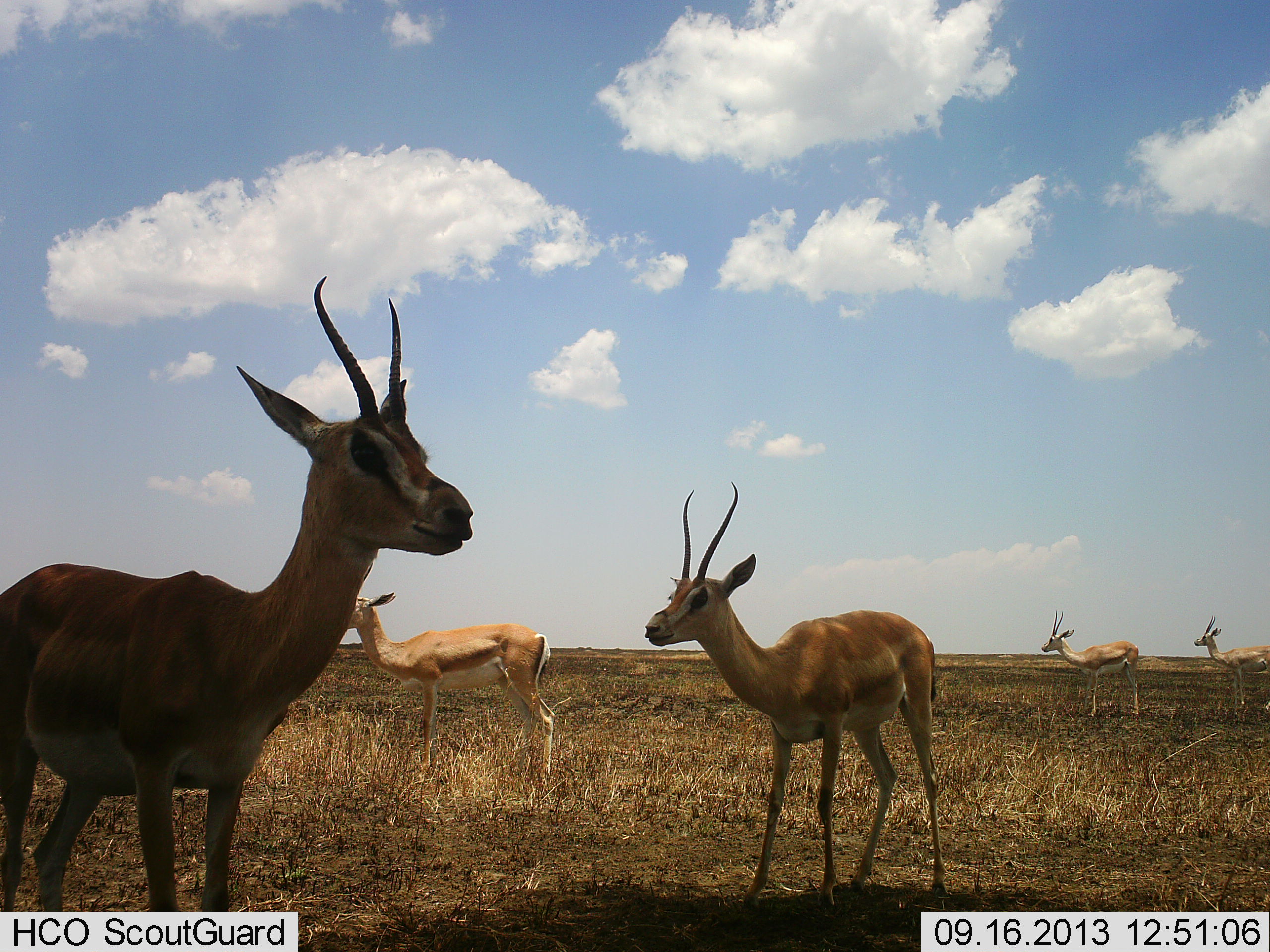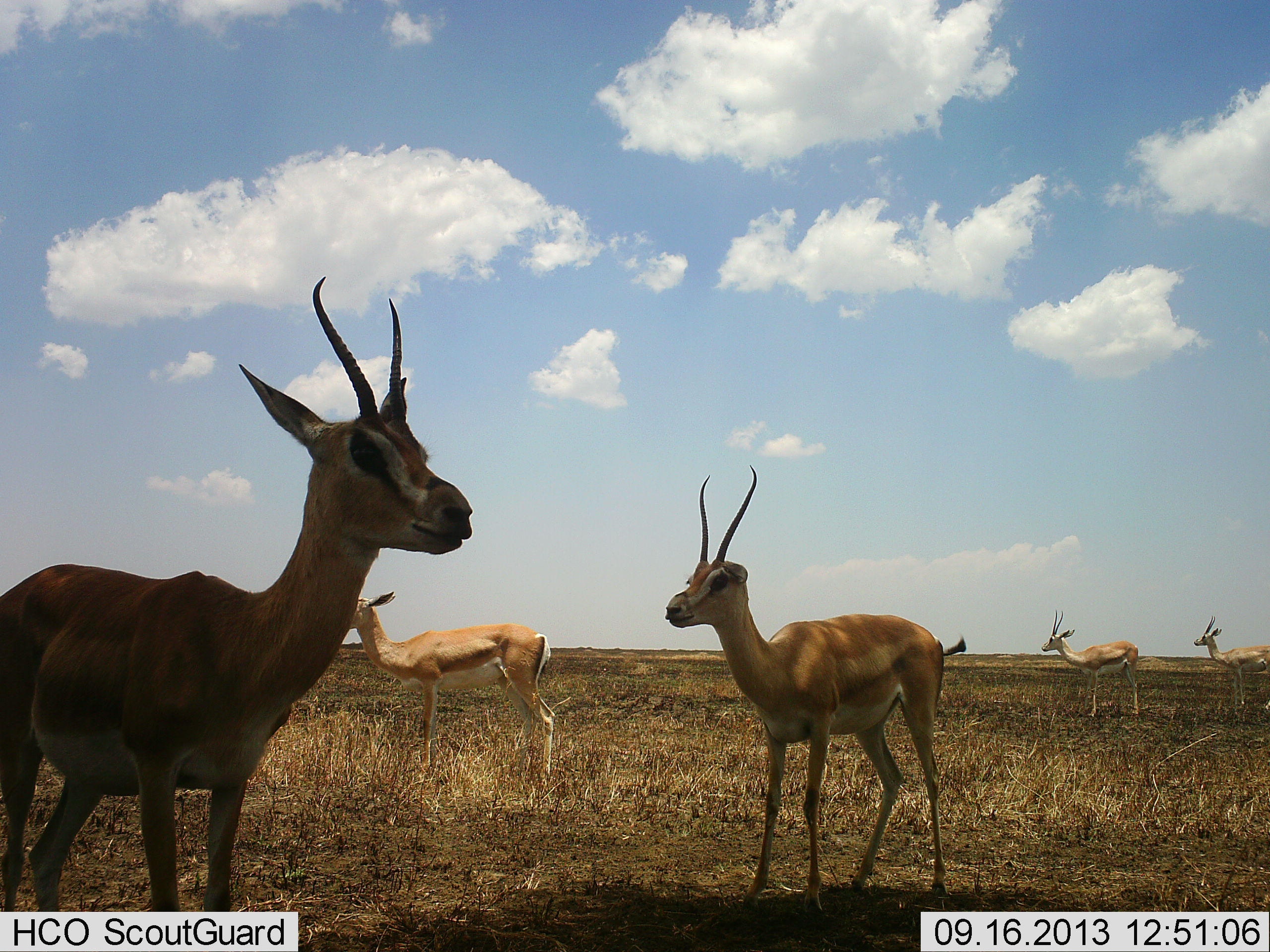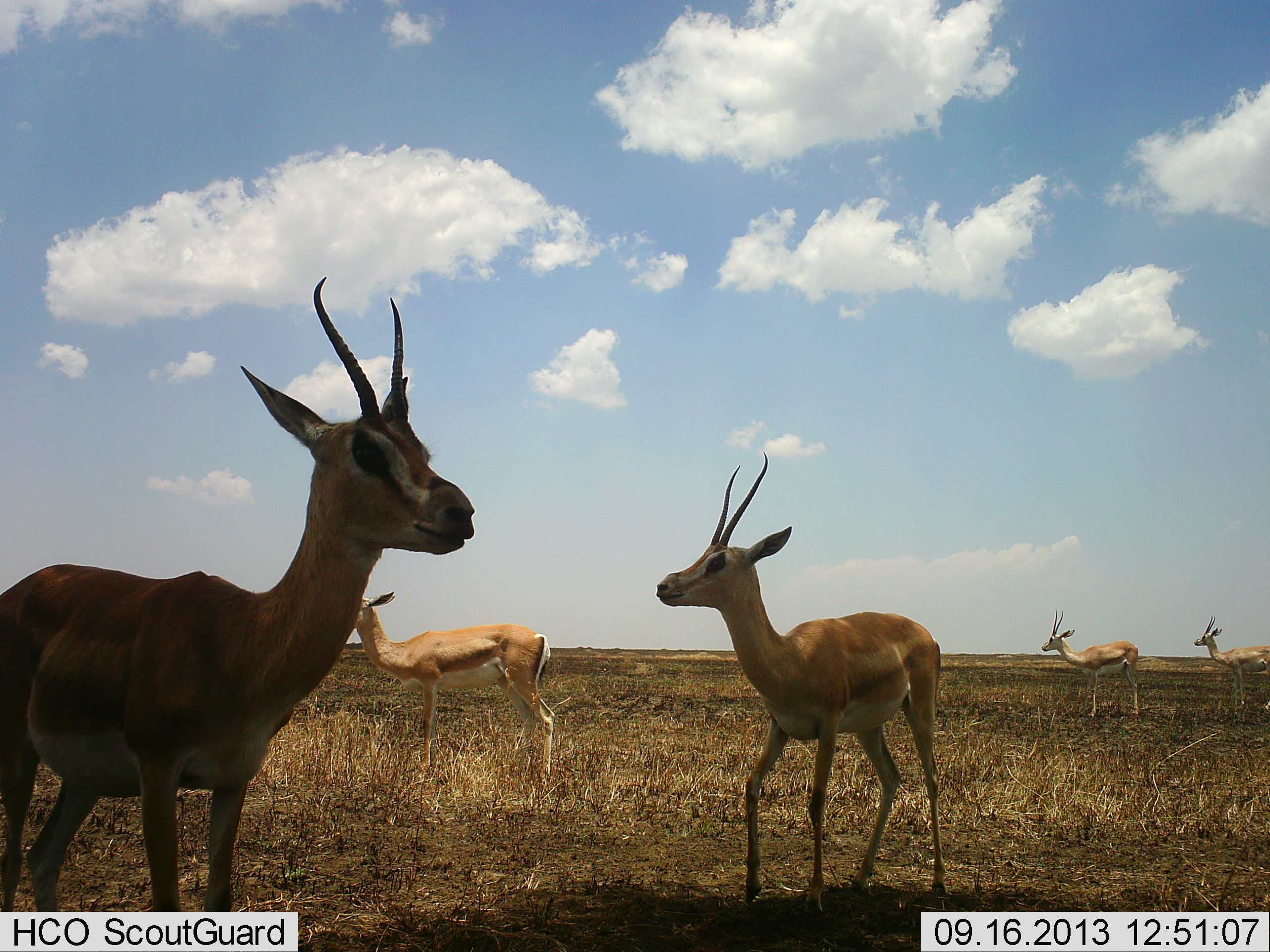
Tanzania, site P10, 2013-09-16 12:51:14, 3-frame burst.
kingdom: Animalia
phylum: Chordata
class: Mammalia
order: Artiodactyla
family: Bovidae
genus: Nanger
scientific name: Nanger granti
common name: grant's gazelle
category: gazellegrants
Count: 5.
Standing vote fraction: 92%.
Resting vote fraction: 3%.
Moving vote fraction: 14%.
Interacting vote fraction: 0%.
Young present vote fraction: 0%.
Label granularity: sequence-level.